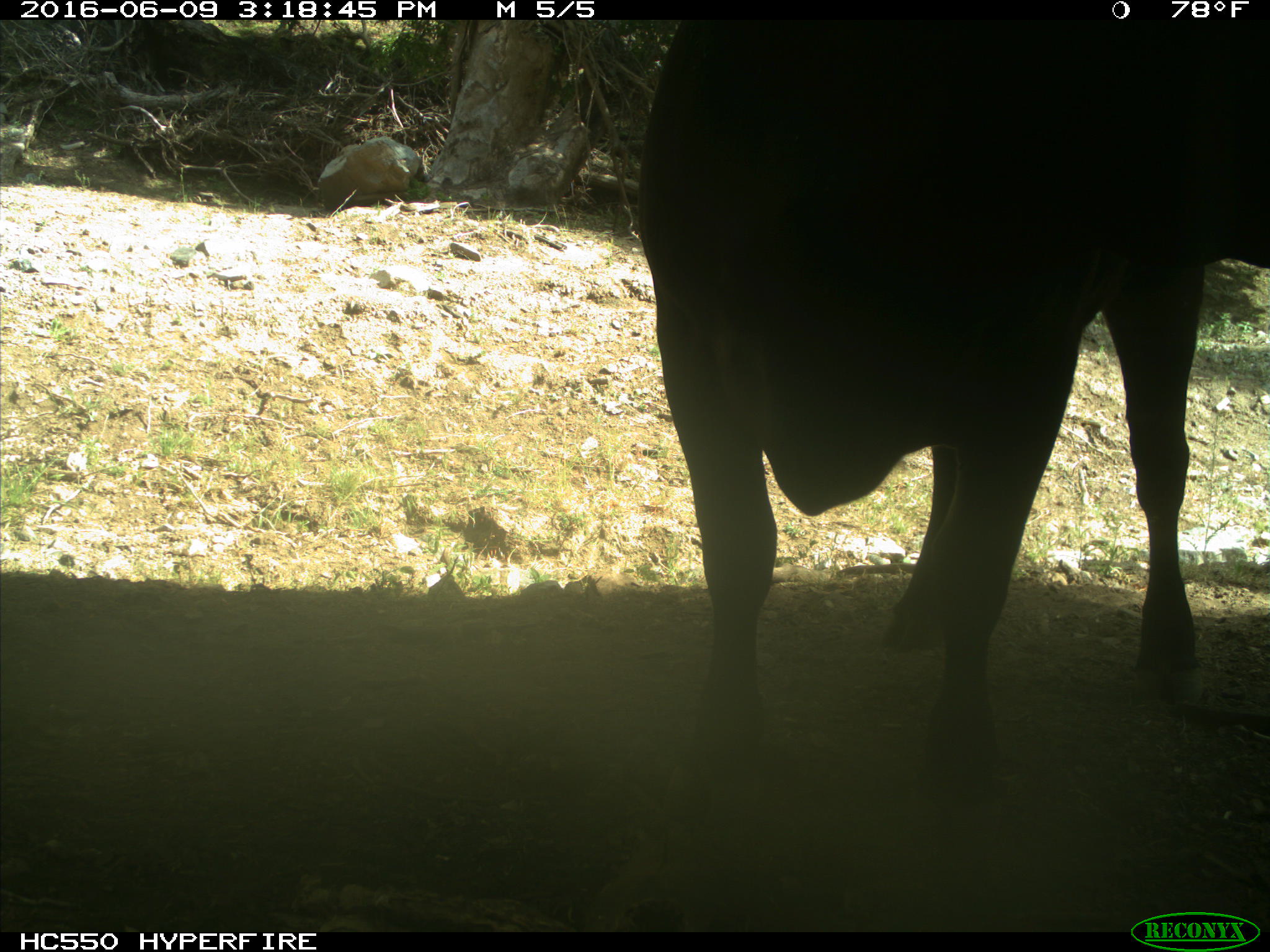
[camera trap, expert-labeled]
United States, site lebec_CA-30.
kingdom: Animalia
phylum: Chordata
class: Mammalia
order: Artiodactyla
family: Bovidae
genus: Bos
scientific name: Bos taurus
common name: domestic cow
Bos taurus (domestic cow).